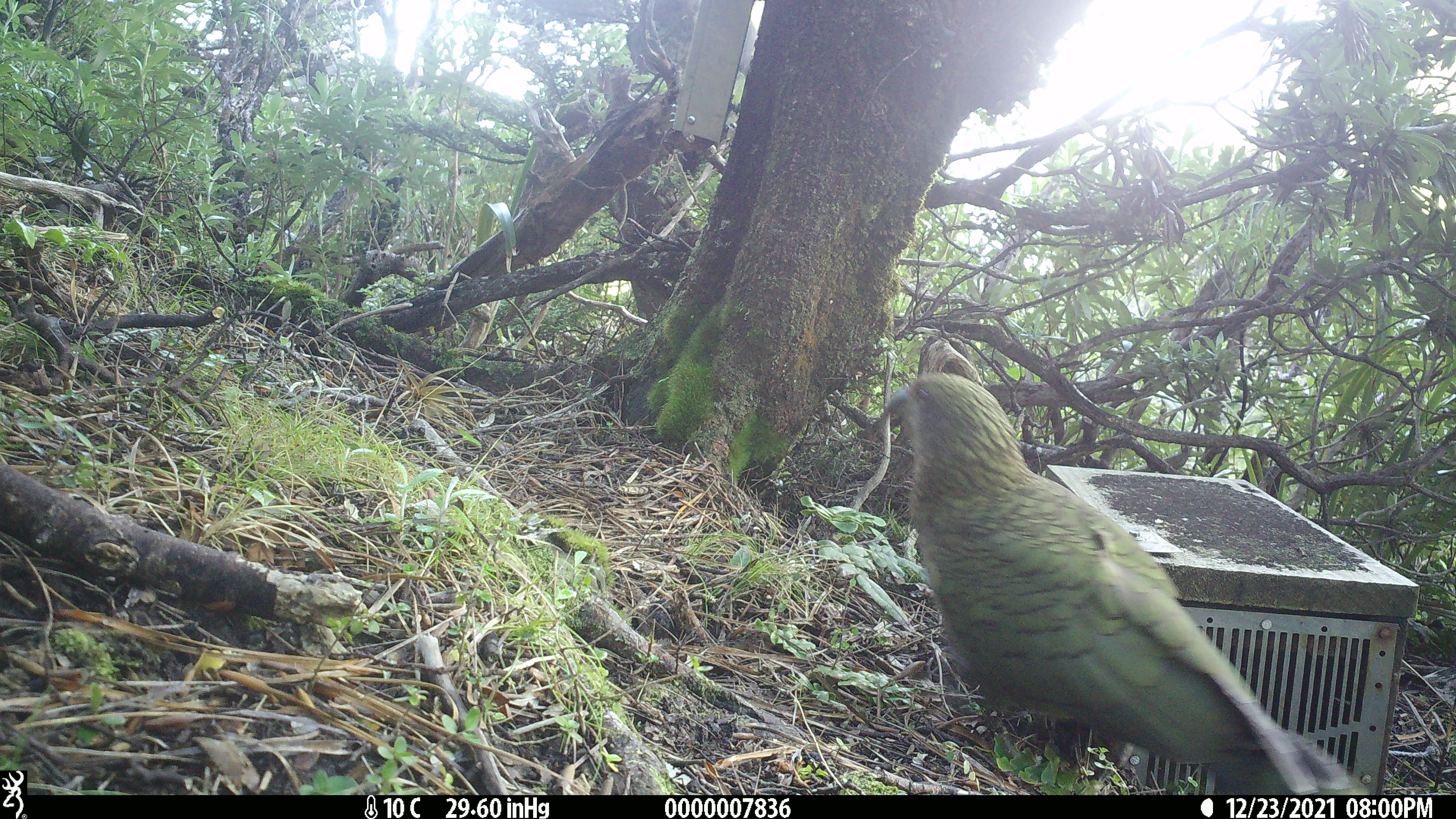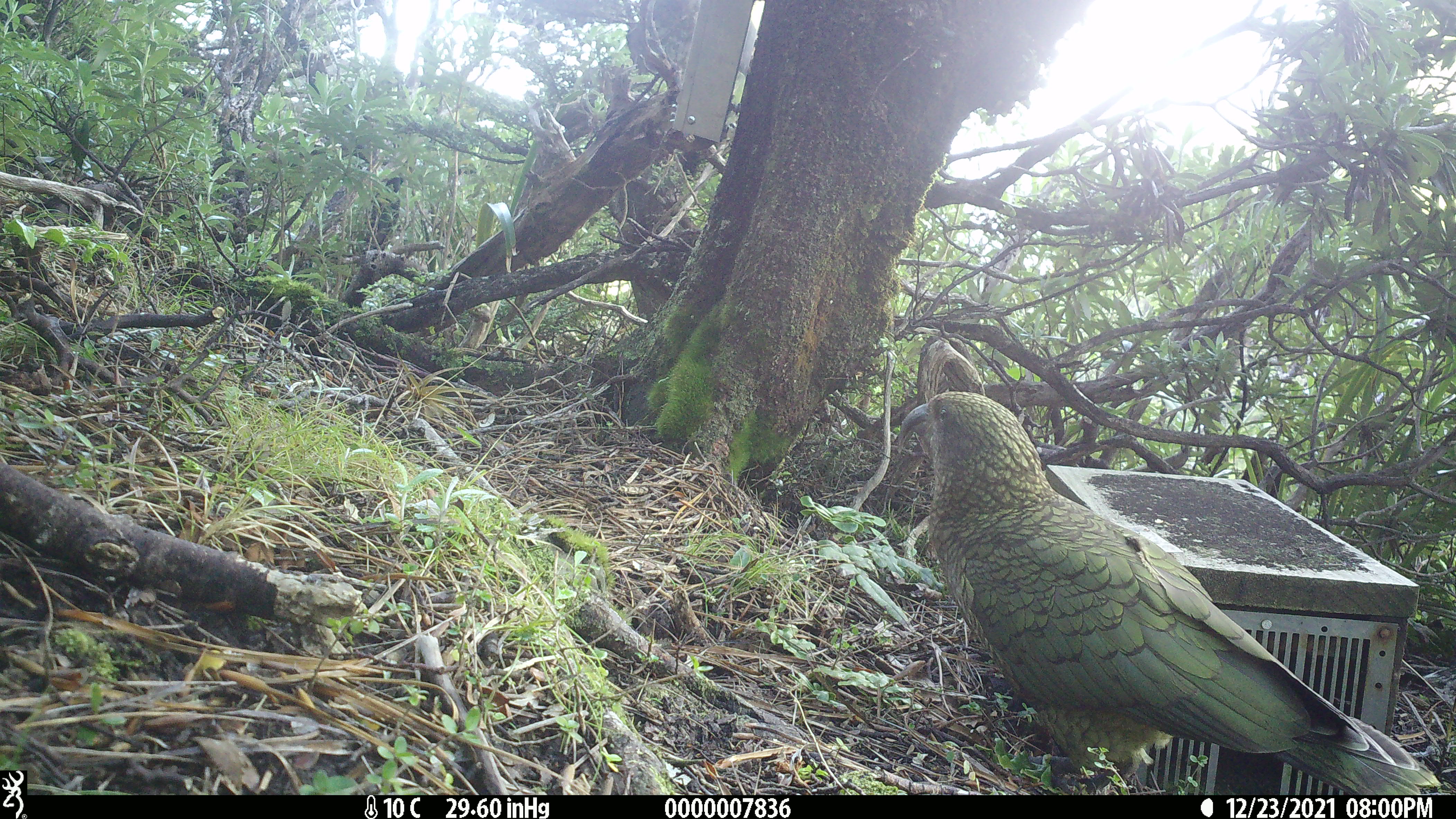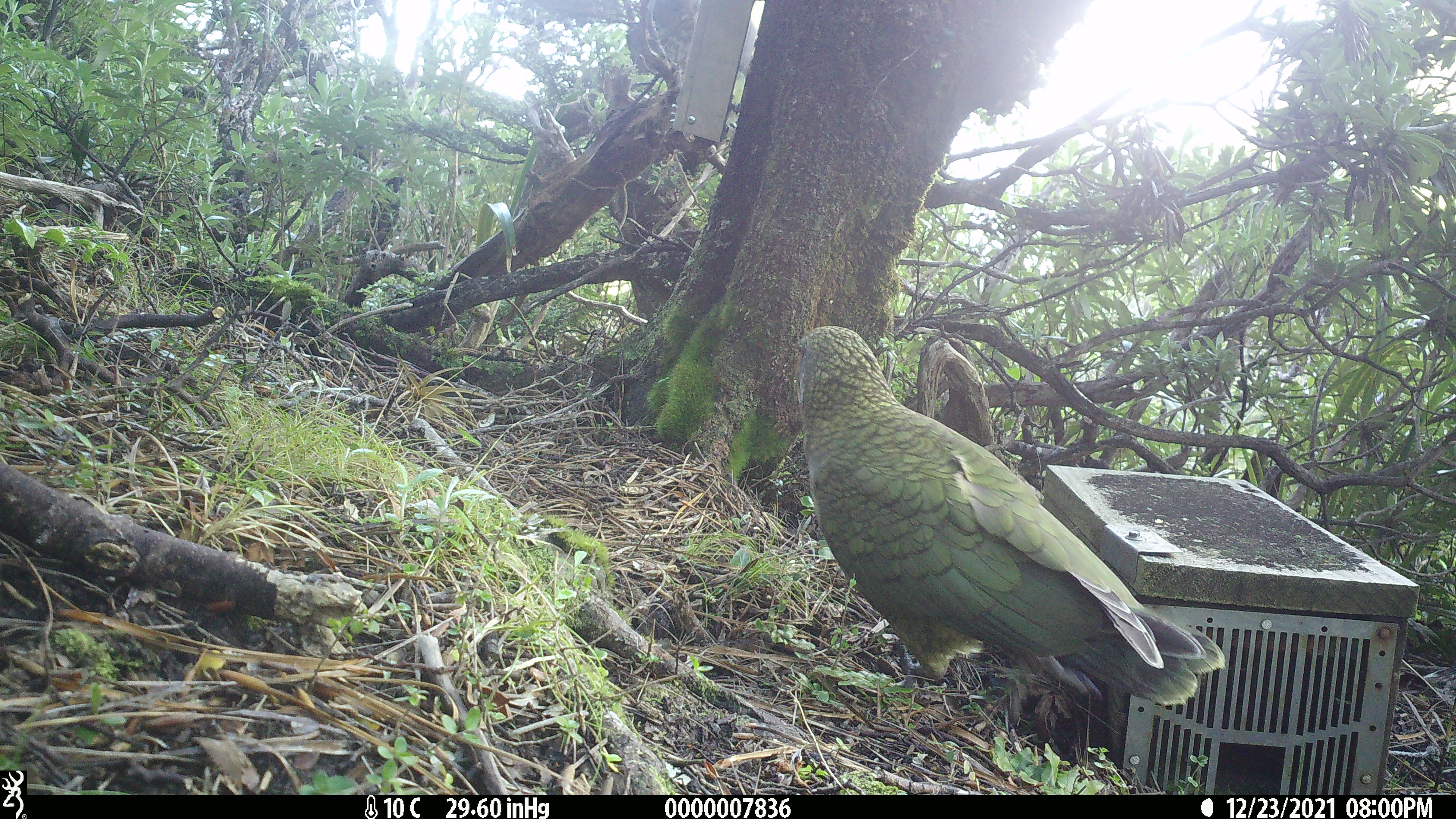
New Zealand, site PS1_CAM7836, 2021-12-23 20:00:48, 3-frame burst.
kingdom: Animalia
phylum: Chordata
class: Aves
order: Psittaciformes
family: Strigopidae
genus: Nestor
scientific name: Nestor notabilis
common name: kea